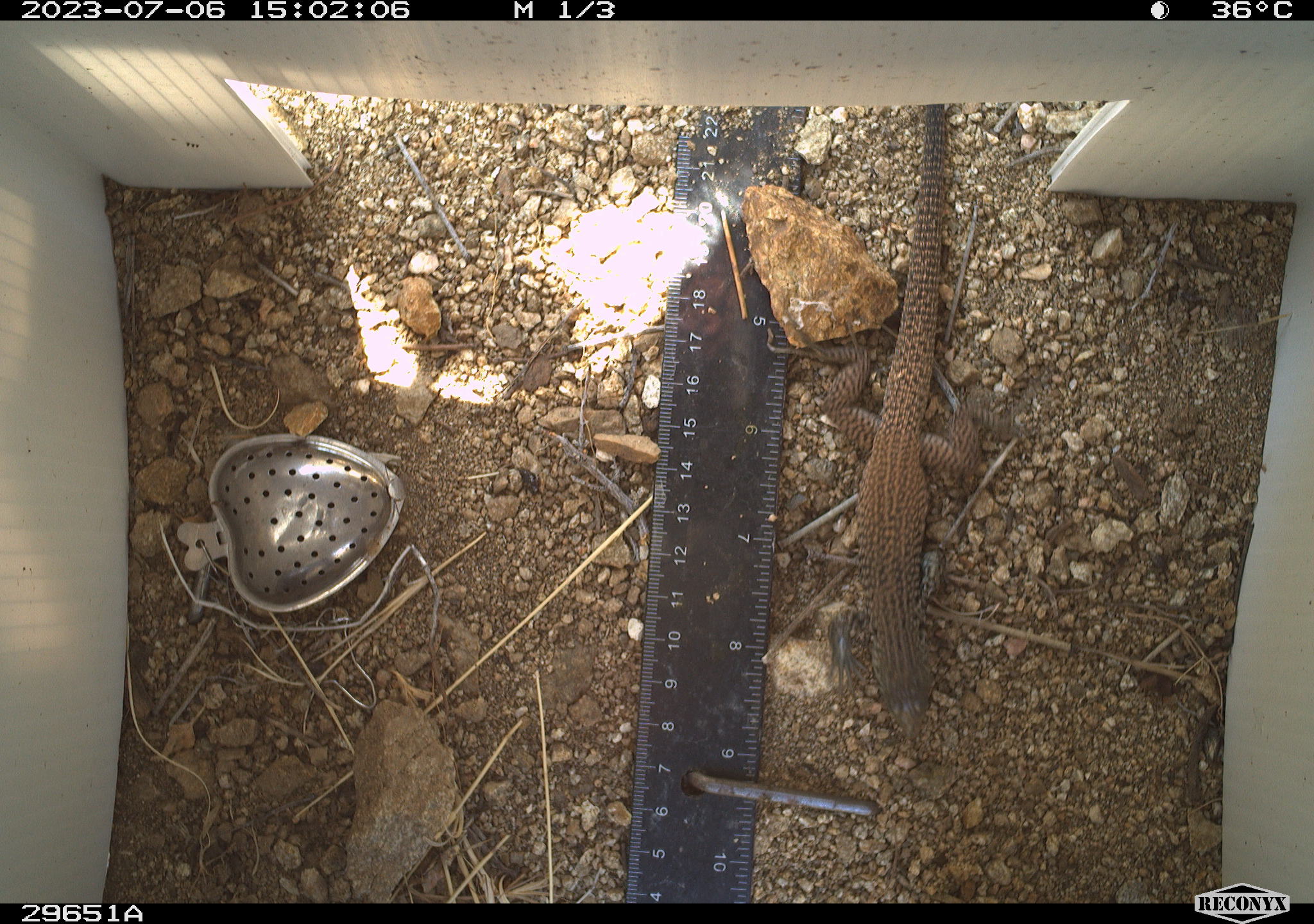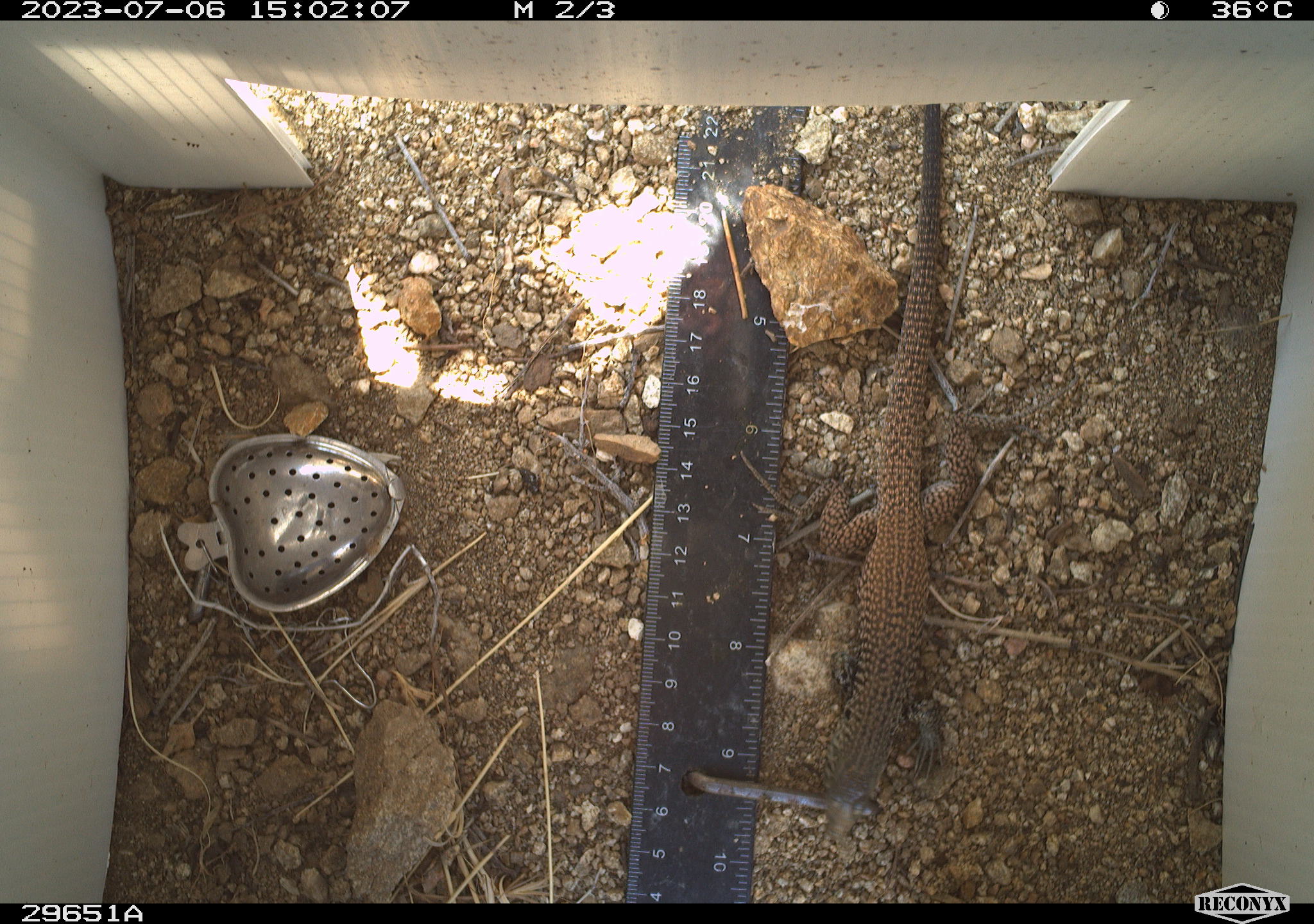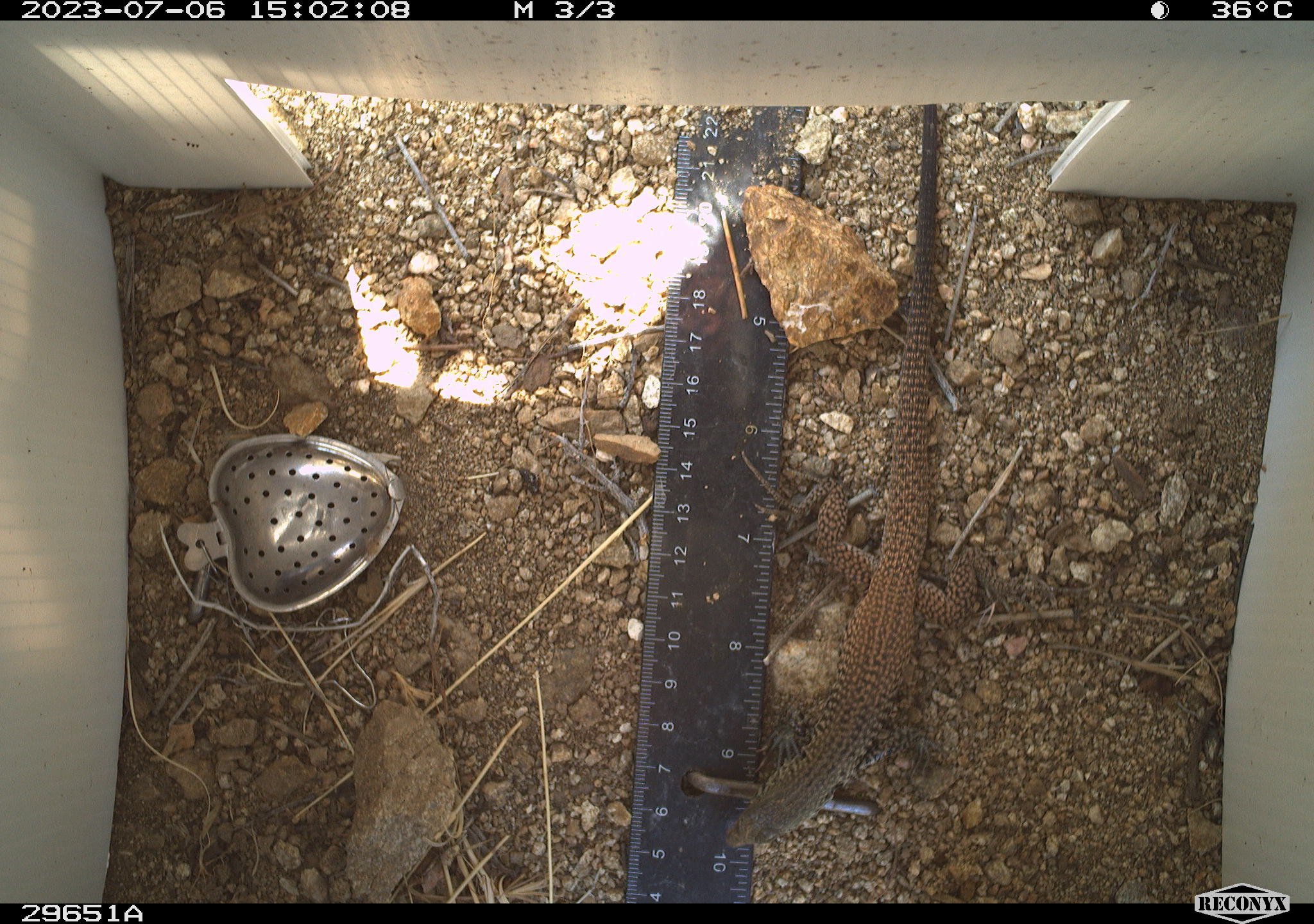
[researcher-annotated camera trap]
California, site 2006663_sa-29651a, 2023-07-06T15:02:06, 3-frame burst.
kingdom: Animalia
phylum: Chordata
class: Reptilia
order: Squamata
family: Teiidae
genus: Aspidoscelis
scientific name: Aspidoscelis tigris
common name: western whiptail